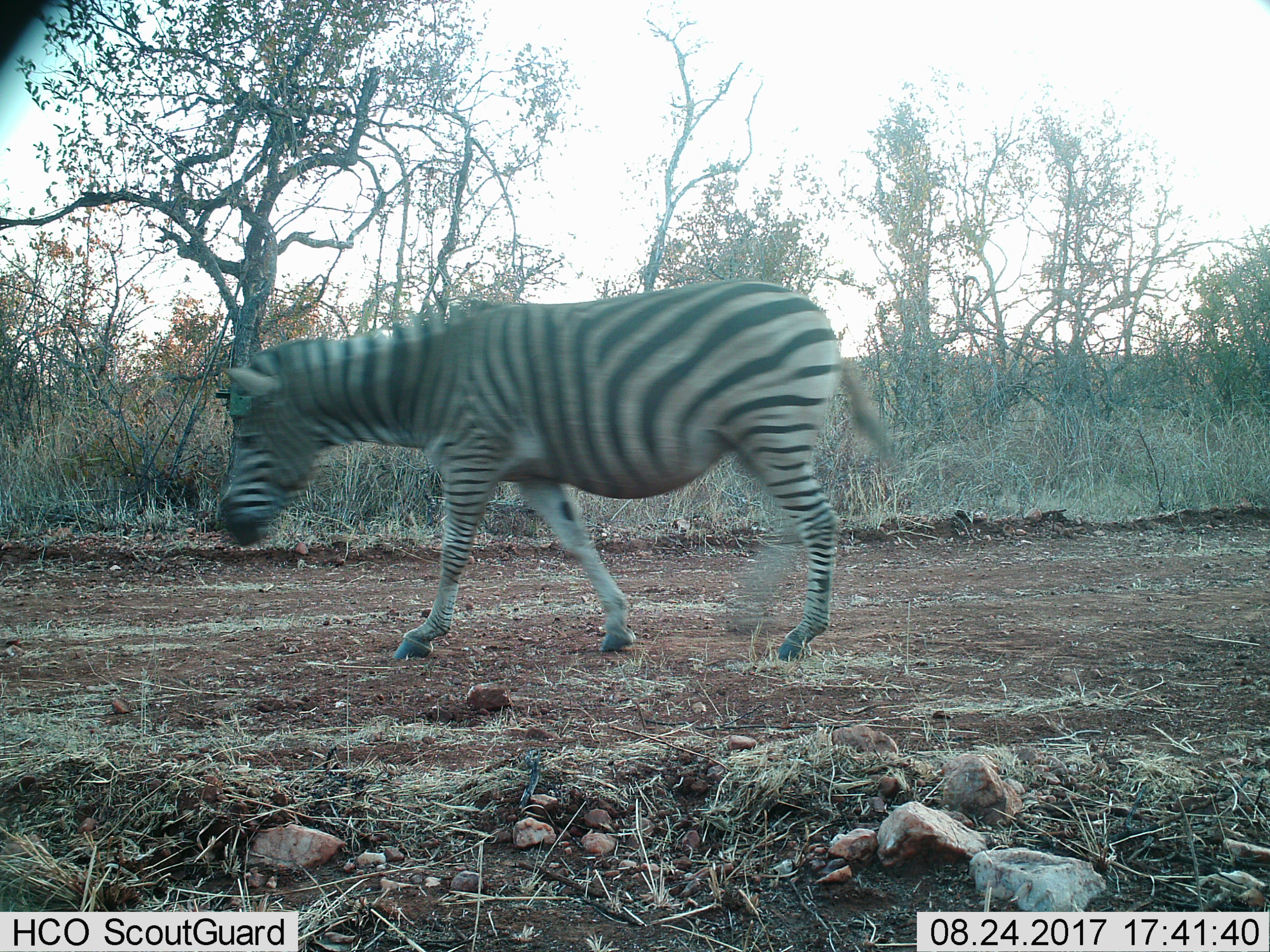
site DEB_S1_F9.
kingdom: Animalia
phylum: Chordata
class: Mammalia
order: Perissodactyla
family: Equidae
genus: Equus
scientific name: Equus quagga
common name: plains zebra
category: zebraplains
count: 1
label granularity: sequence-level